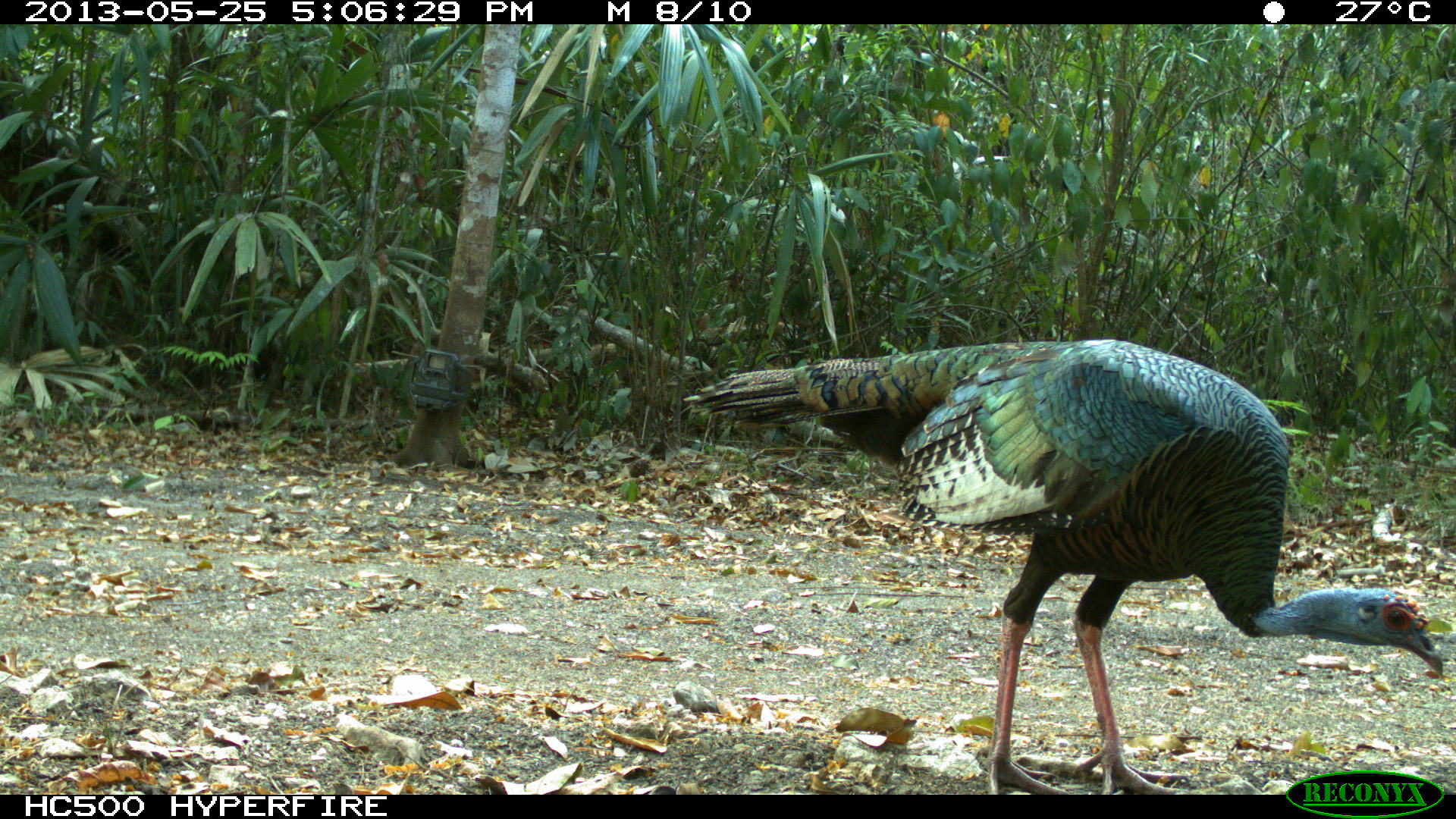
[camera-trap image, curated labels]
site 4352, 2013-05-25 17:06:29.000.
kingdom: Animalia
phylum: Chordata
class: Aves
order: Galliformes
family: Phasianidae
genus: Meleagris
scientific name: Meleagris ocellata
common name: ocellated turkey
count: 4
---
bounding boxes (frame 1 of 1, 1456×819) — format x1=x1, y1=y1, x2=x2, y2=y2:
meleagris ocellata: x1=681, y1=337, x2=1443, y2=794